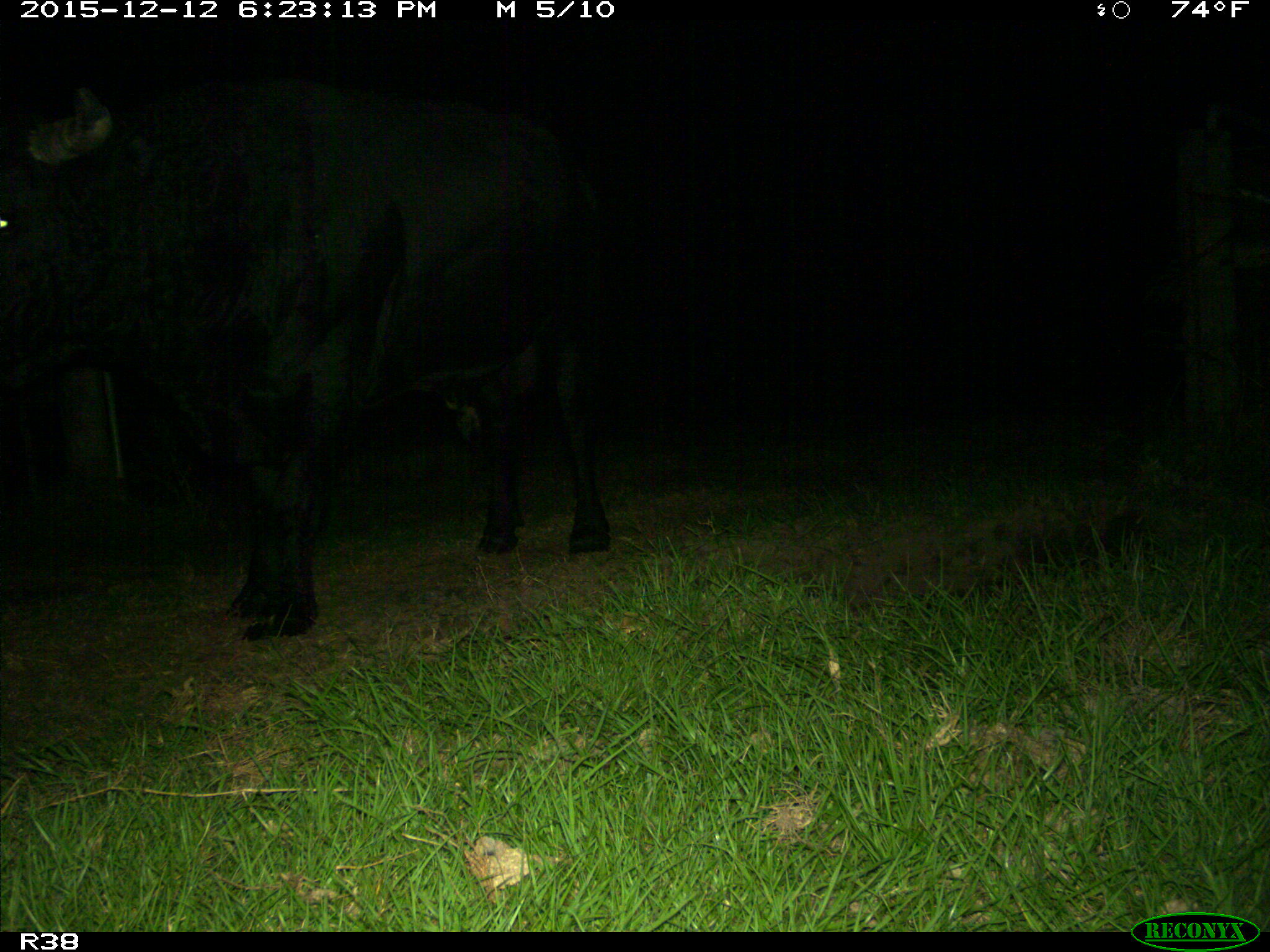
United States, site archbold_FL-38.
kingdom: Animalia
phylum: Chordata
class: Mammalia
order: Artiodactyla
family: Bovidae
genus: Bos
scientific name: Bos taurus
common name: domestic cow